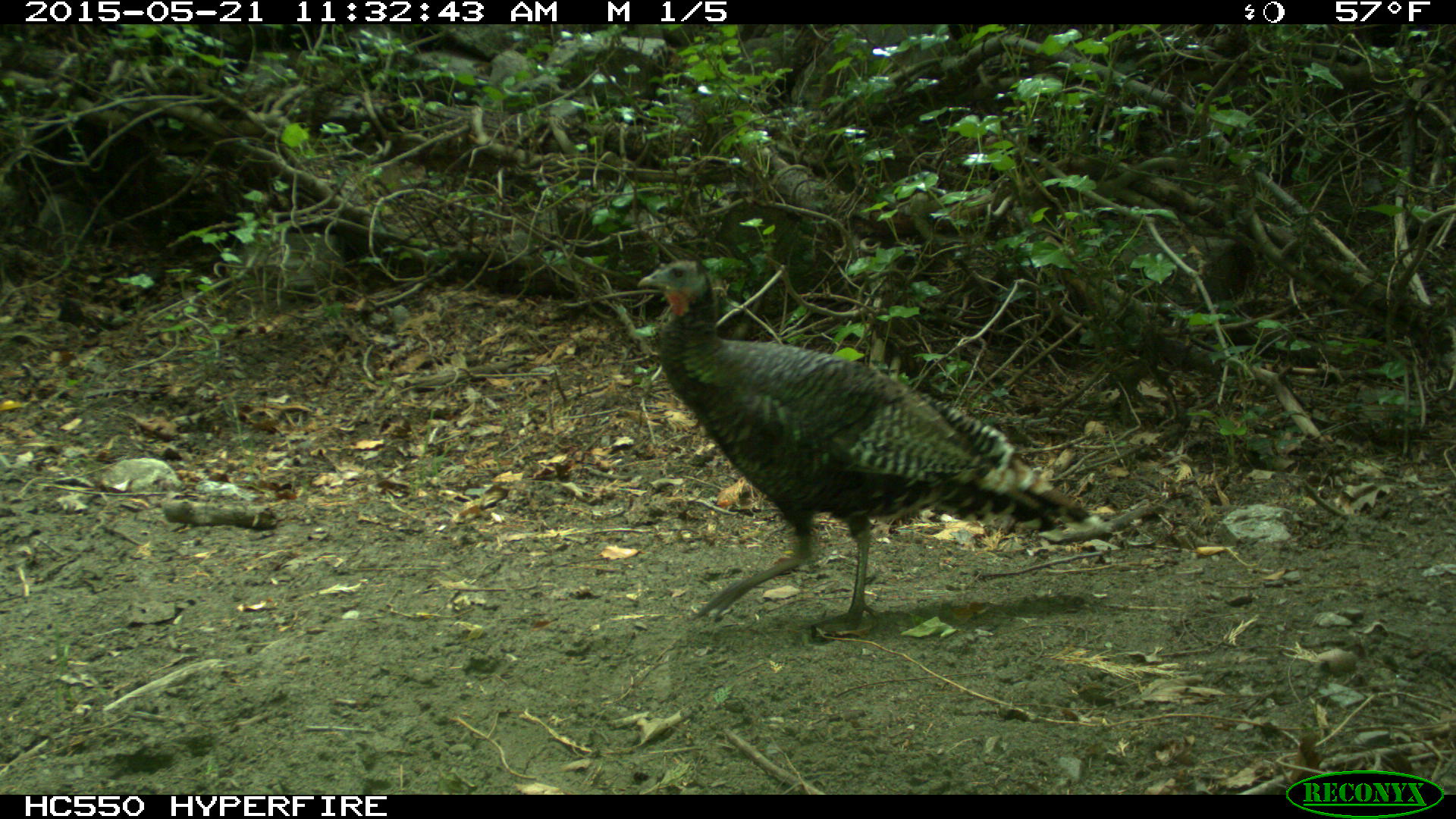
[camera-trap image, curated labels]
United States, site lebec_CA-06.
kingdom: Animalia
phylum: Chordata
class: Aves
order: Galliformes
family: Phasianidae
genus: Meleagris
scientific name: Meleagris gallopavo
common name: wild turkey